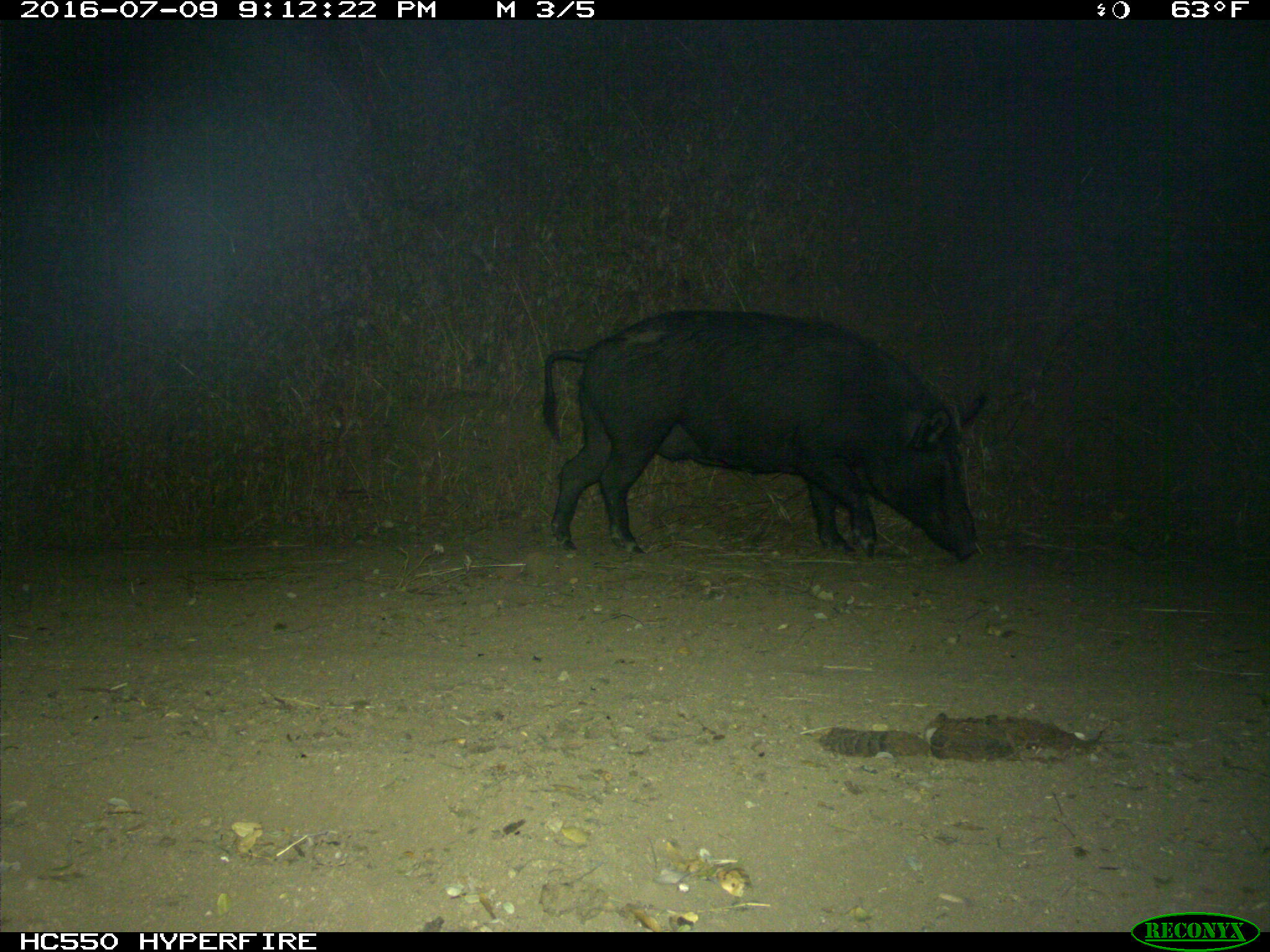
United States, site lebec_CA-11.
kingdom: Animalia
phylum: Chordata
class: Mammalia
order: Artiodactyla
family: Suidae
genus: Sus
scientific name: Sus scrofa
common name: wild boar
Sus scrofa (wild boar).